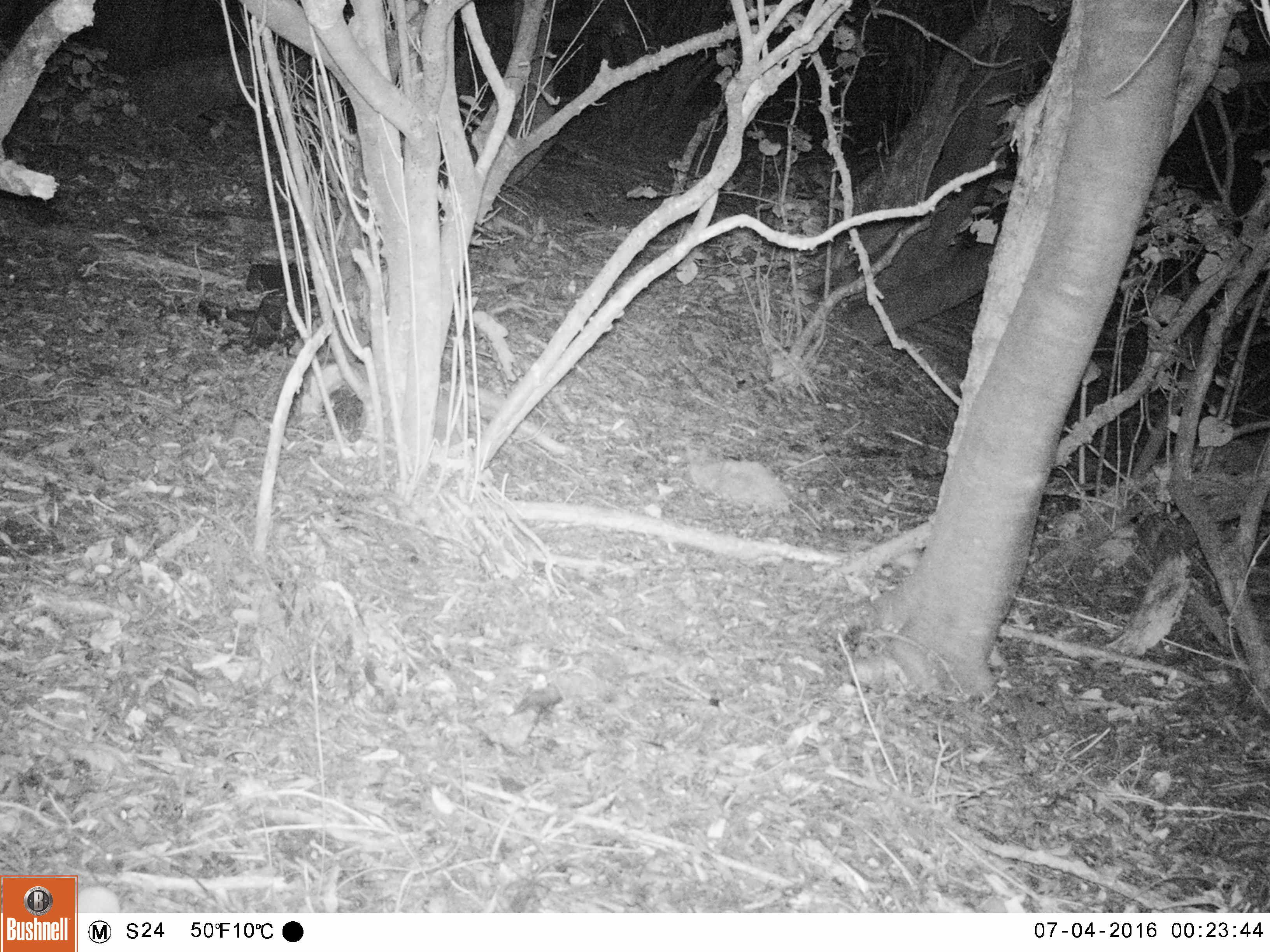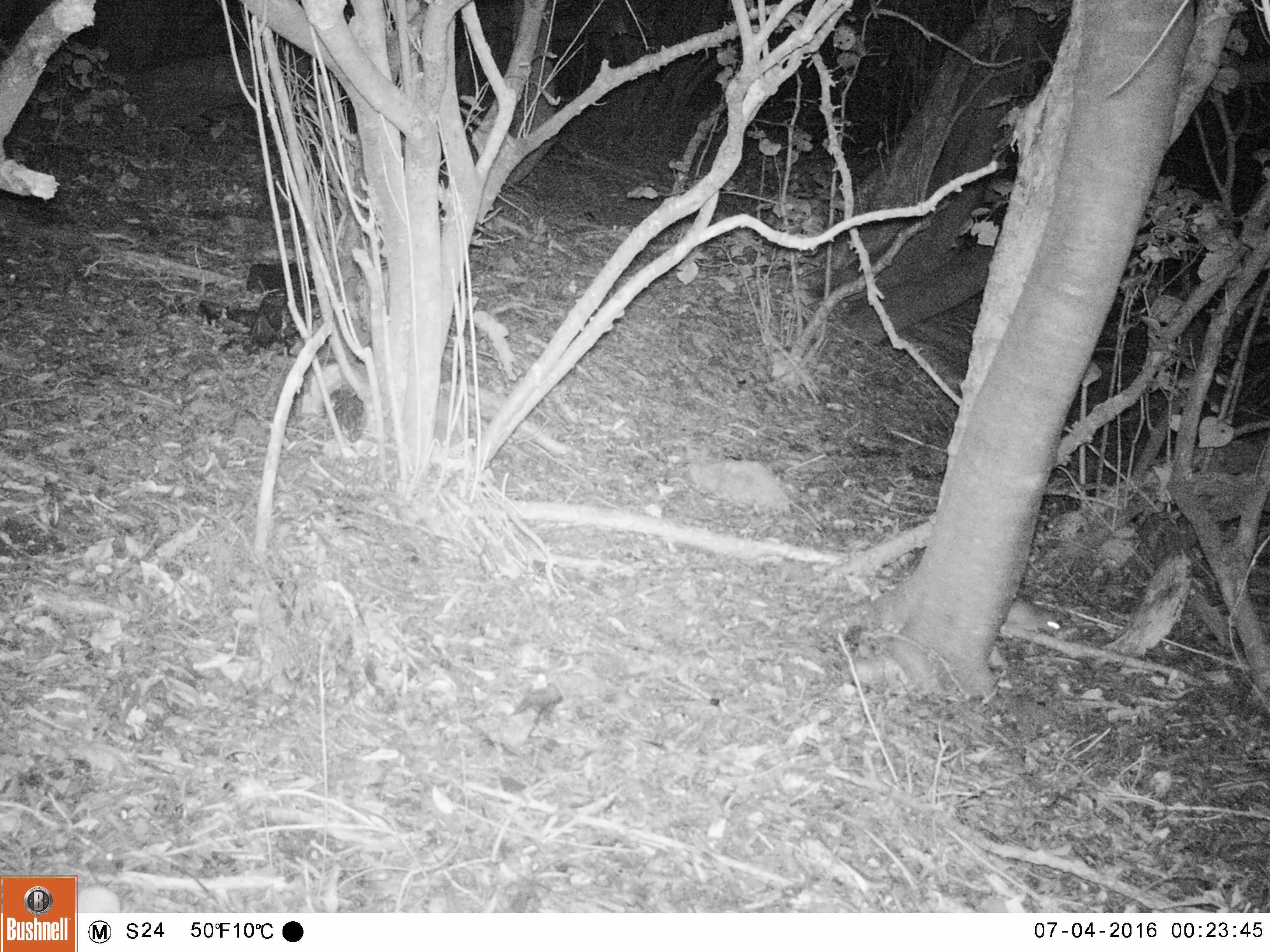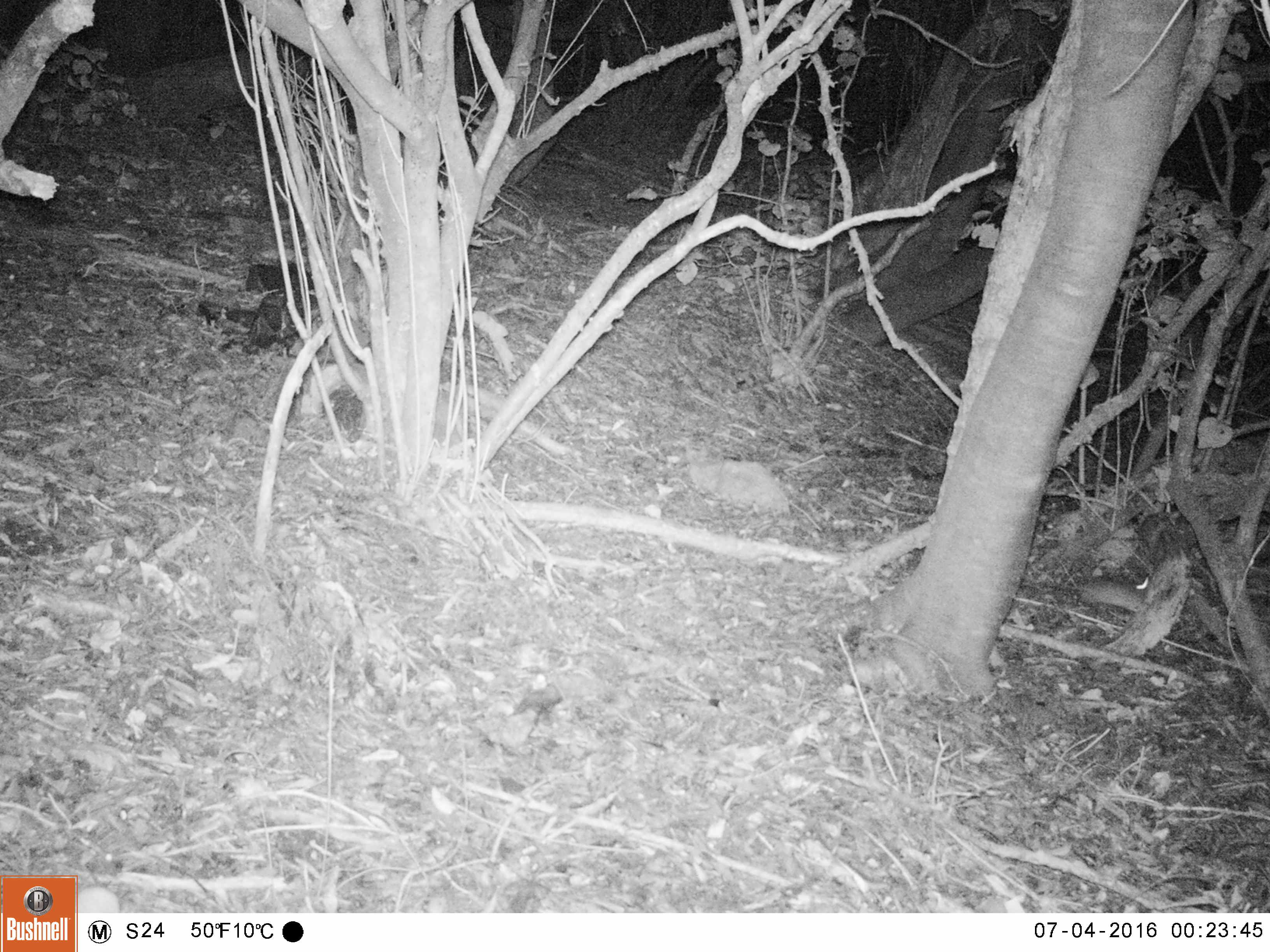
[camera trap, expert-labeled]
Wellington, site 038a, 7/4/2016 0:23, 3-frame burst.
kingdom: Animalia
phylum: Chordata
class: Mammalia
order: Rodentia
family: Muridae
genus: Rattus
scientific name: Rattus rattus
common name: ship rat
Ship rat (Rattus rattus).